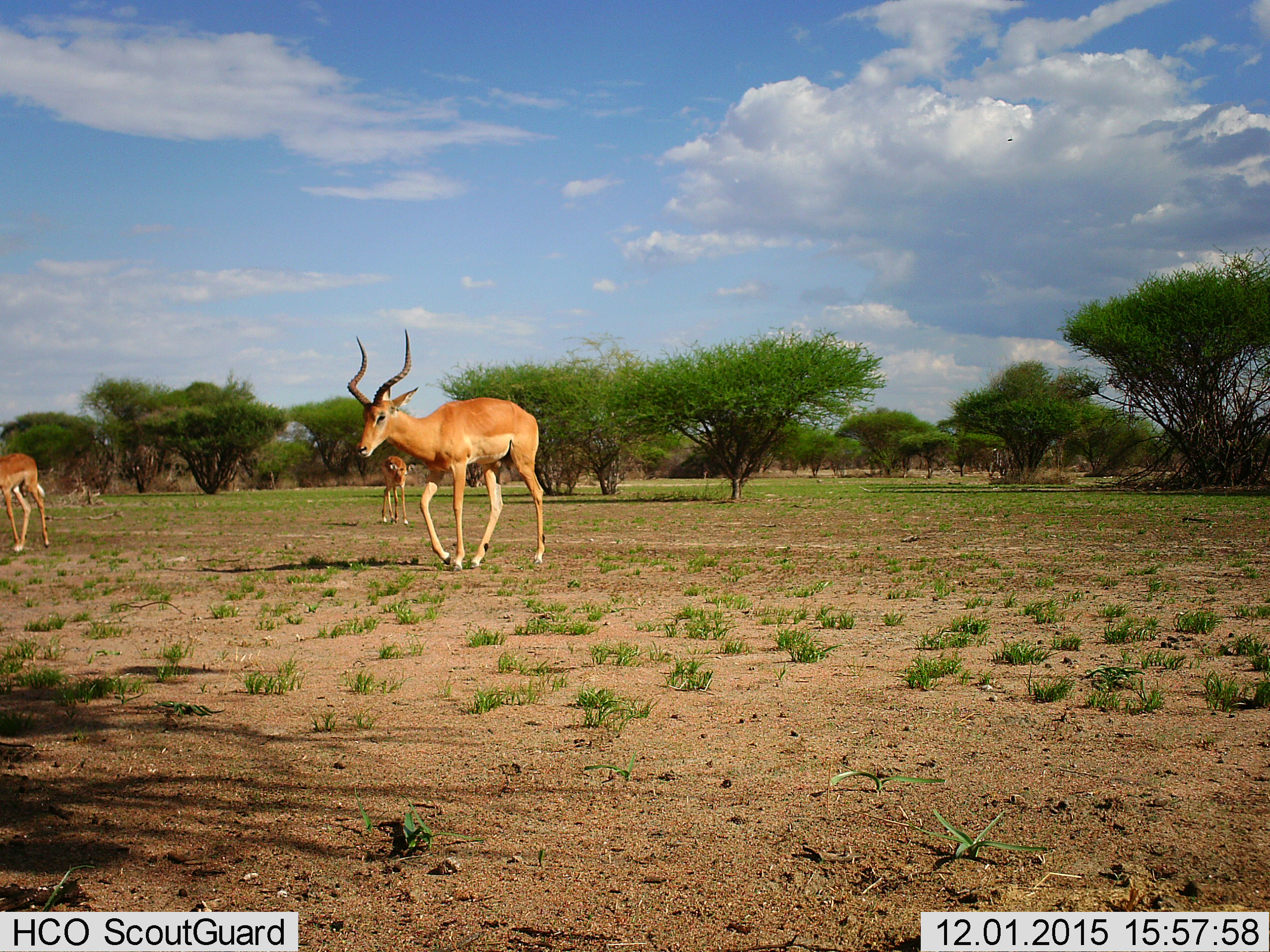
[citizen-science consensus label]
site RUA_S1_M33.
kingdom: Animalia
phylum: Chordata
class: Mammalia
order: Artiodactyla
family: Bovidae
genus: Aepyceros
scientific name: Aepyceros melampus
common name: impala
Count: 3.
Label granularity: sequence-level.